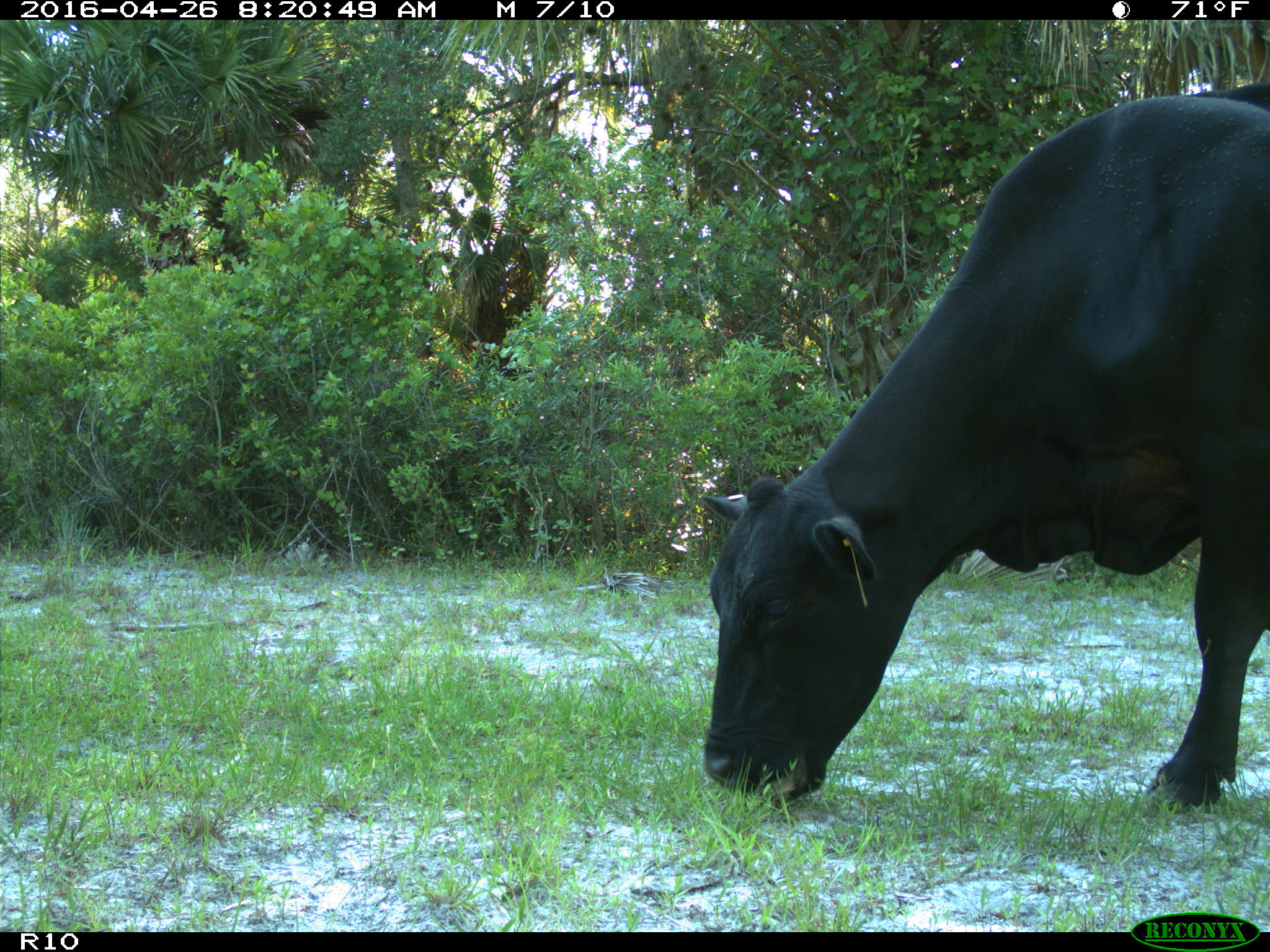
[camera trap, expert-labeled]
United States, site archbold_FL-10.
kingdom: Animalia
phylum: Chordata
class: Mammalia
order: Artiodactyla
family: Bovidae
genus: Bos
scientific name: Bos taurus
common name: domestic cow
Bos taurus (domestic cow).